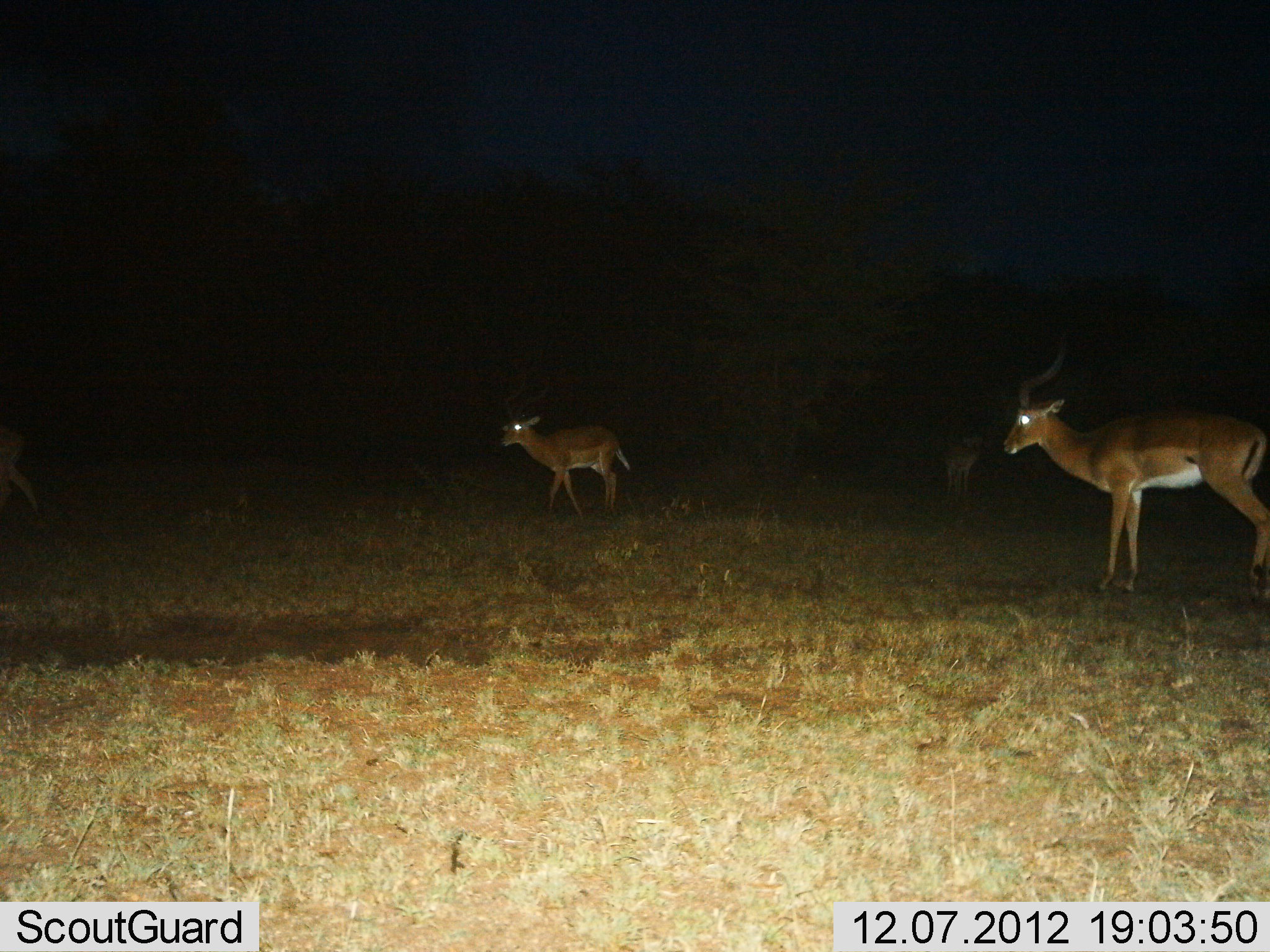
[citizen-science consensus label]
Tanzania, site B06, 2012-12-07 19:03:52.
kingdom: Animalia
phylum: Chordata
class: Mammalia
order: Artiodactyla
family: Bovidae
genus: Aepyceros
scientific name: Aepyceros melampus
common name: impala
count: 4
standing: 70%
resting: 0%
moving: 70%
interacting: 0%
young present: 10%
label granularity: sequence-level